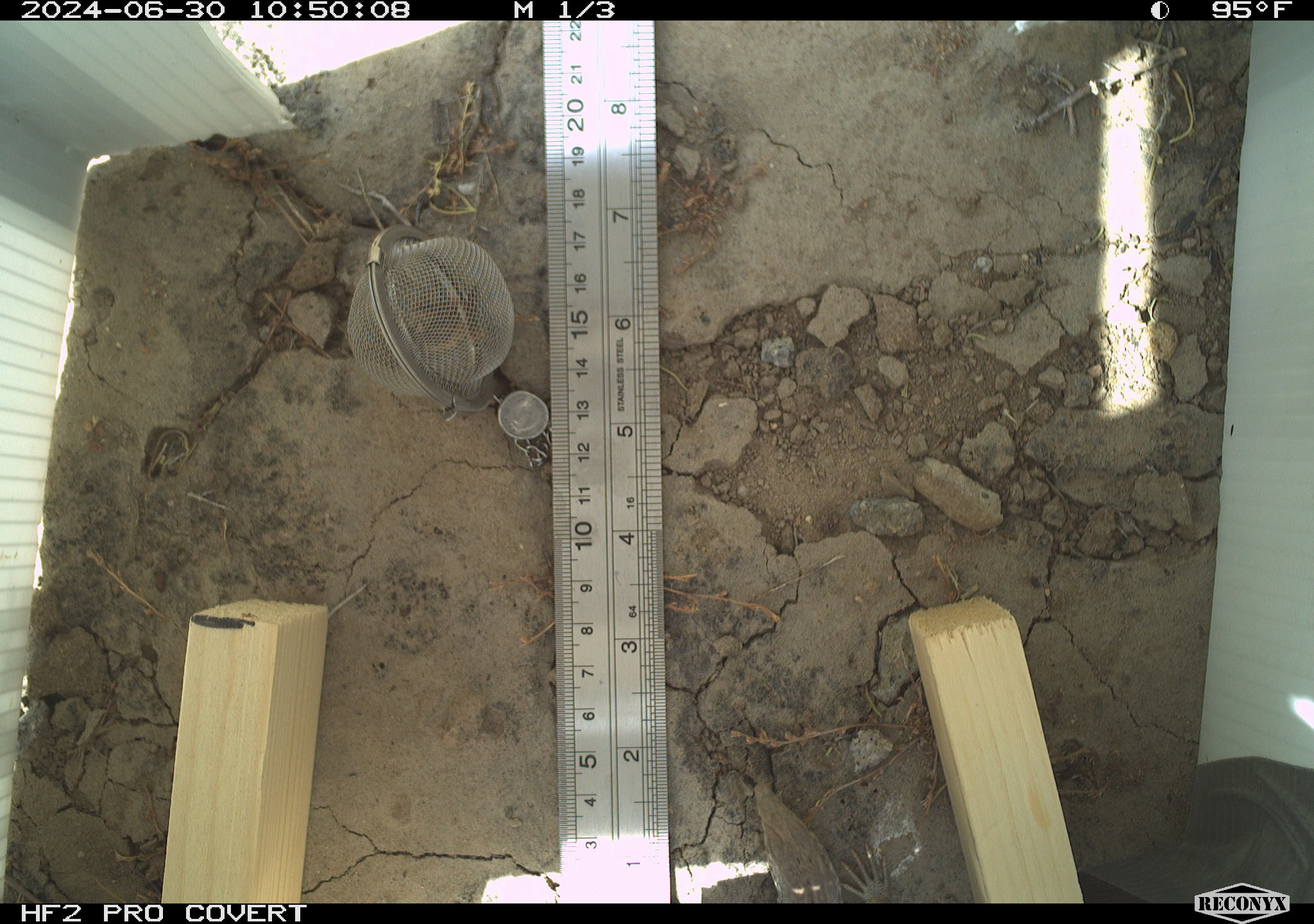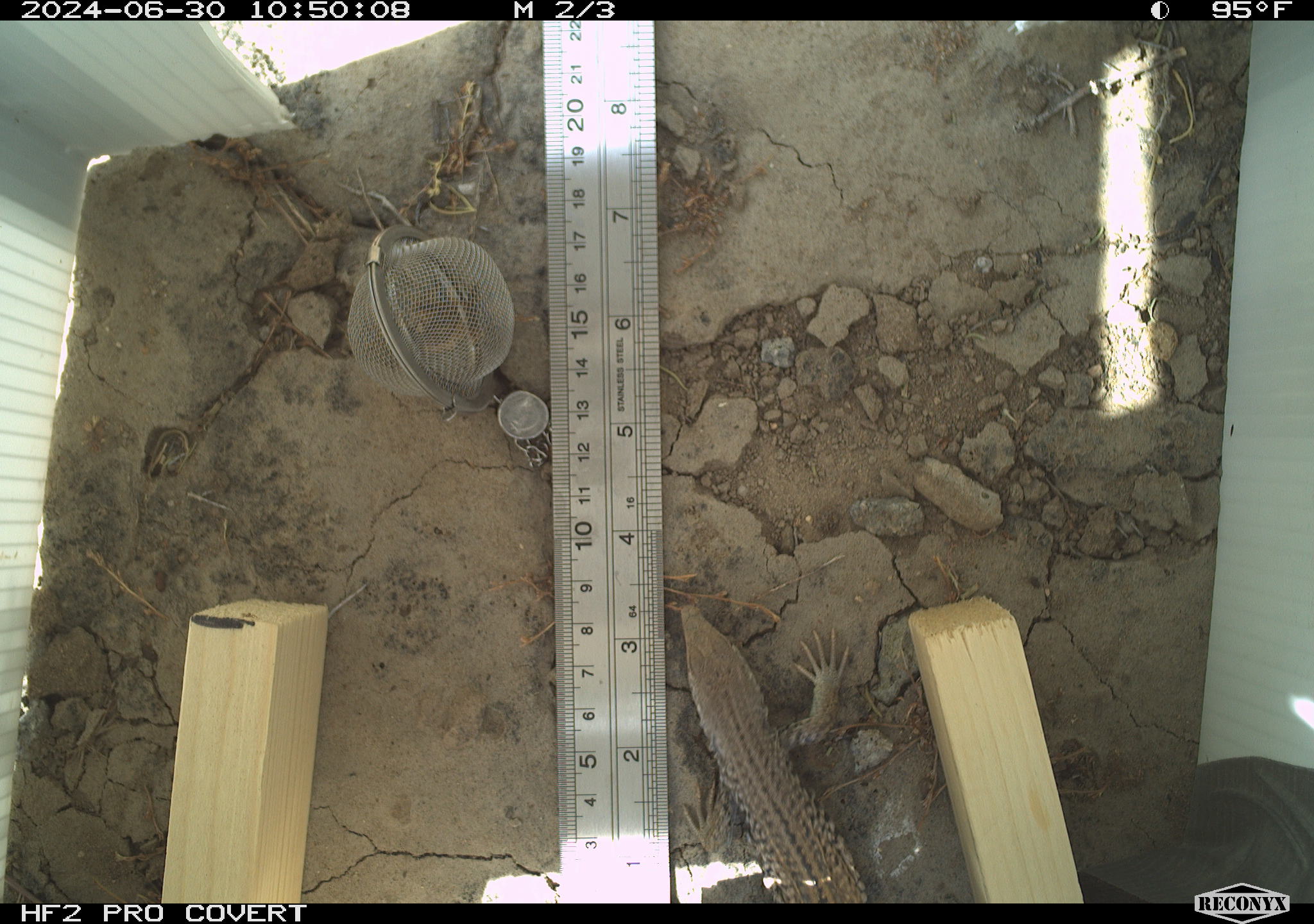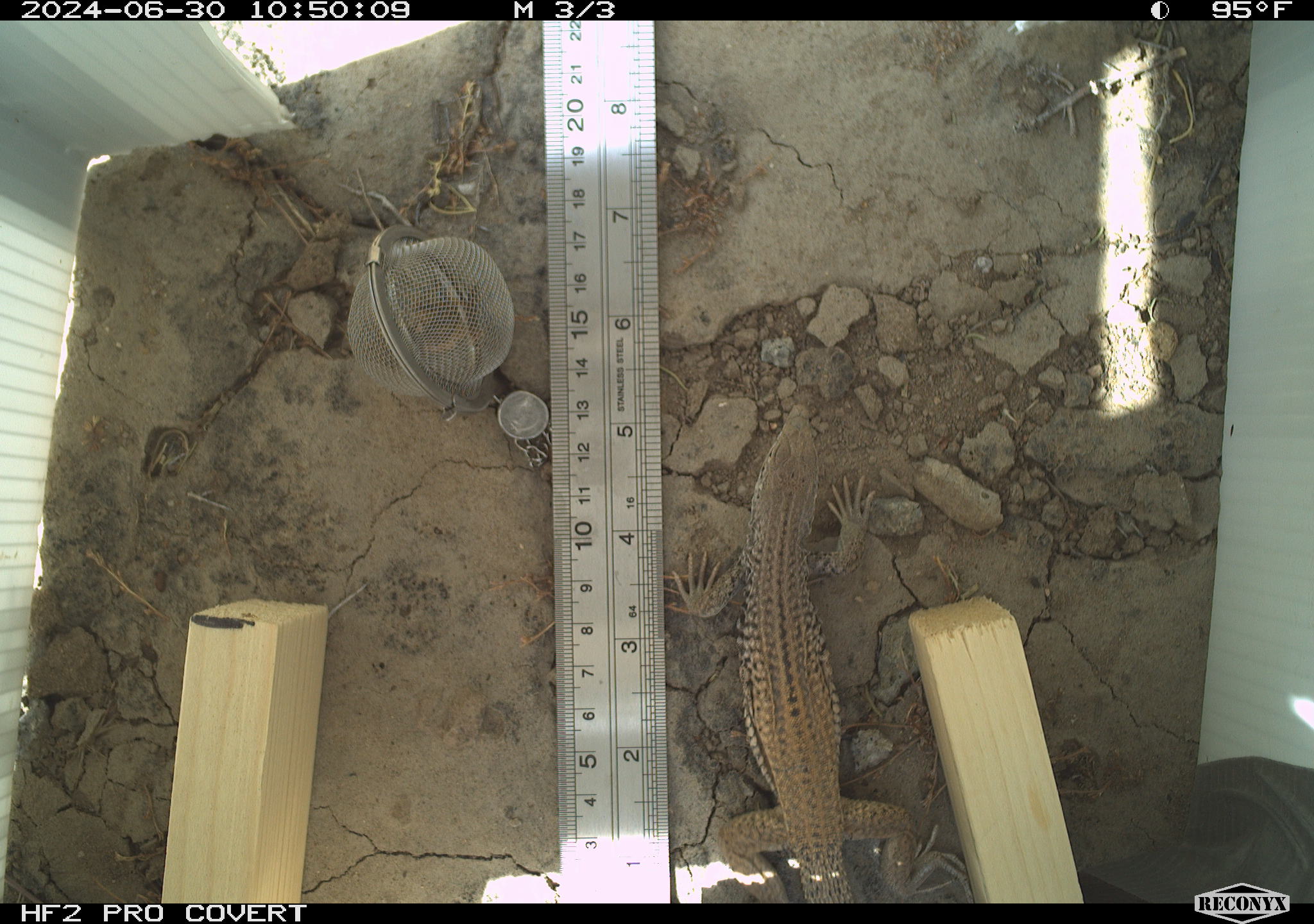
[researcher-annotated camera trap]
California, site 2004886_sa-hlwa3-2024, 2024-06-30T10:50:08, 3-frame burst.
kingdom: Animalia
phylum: Chordata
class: Reptilia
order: Squamata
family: Teiidae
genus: Aspidoscelis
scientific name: Aspidoscelis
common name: whiptail lizards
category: aspidoscelis species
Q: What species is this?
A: Aspidoscelis species (whiptail lizards) (Aspidoscelis).